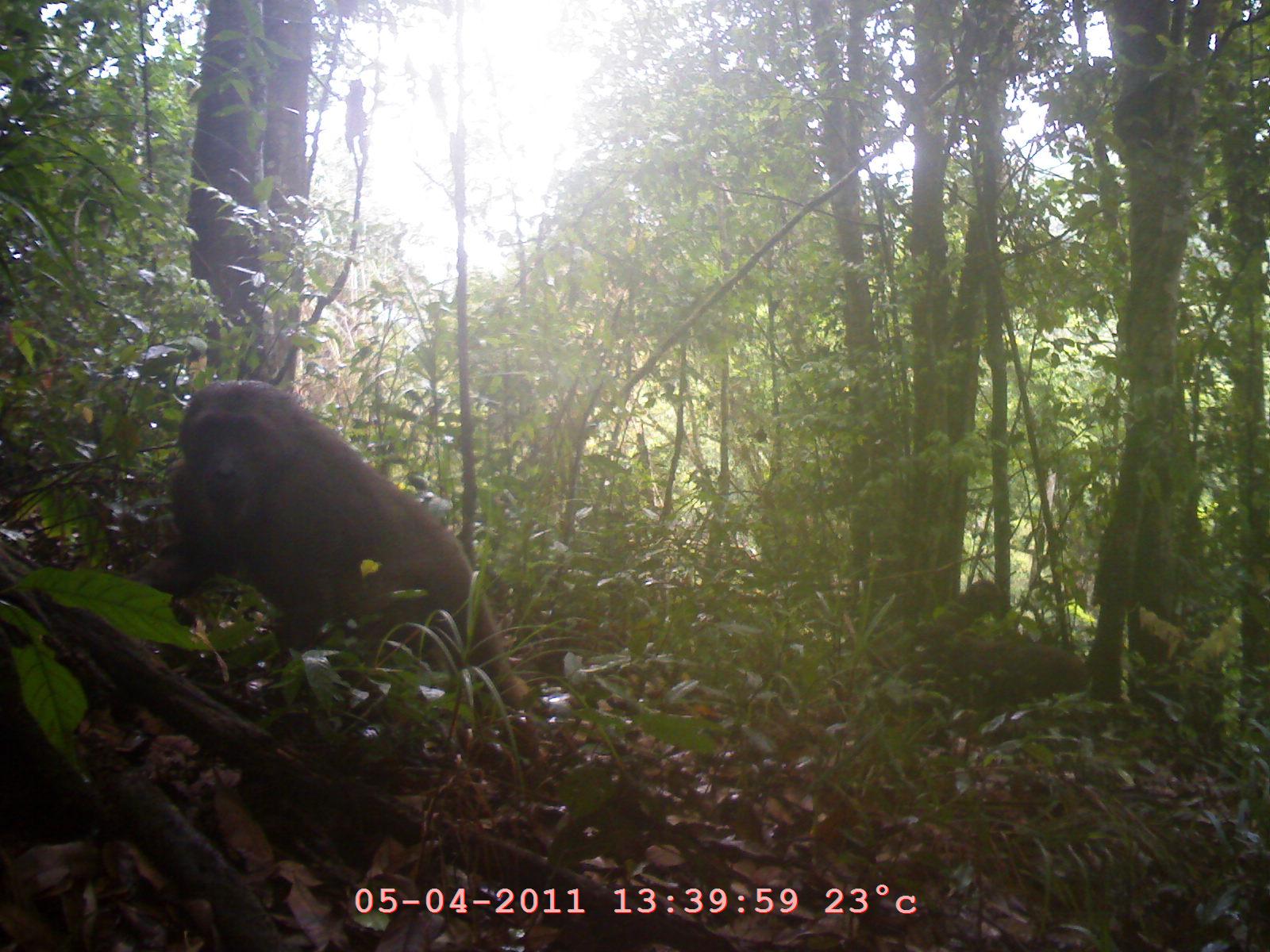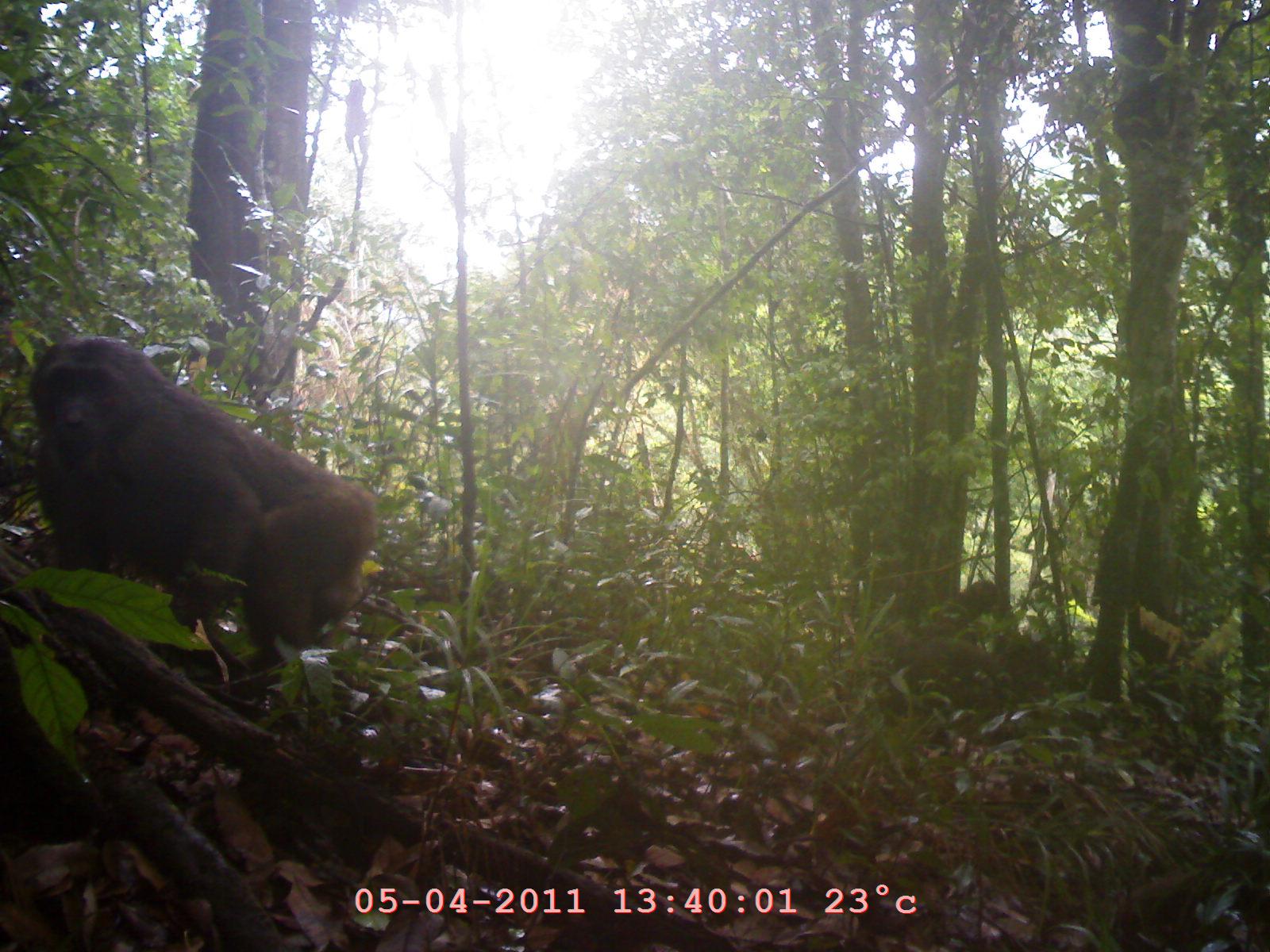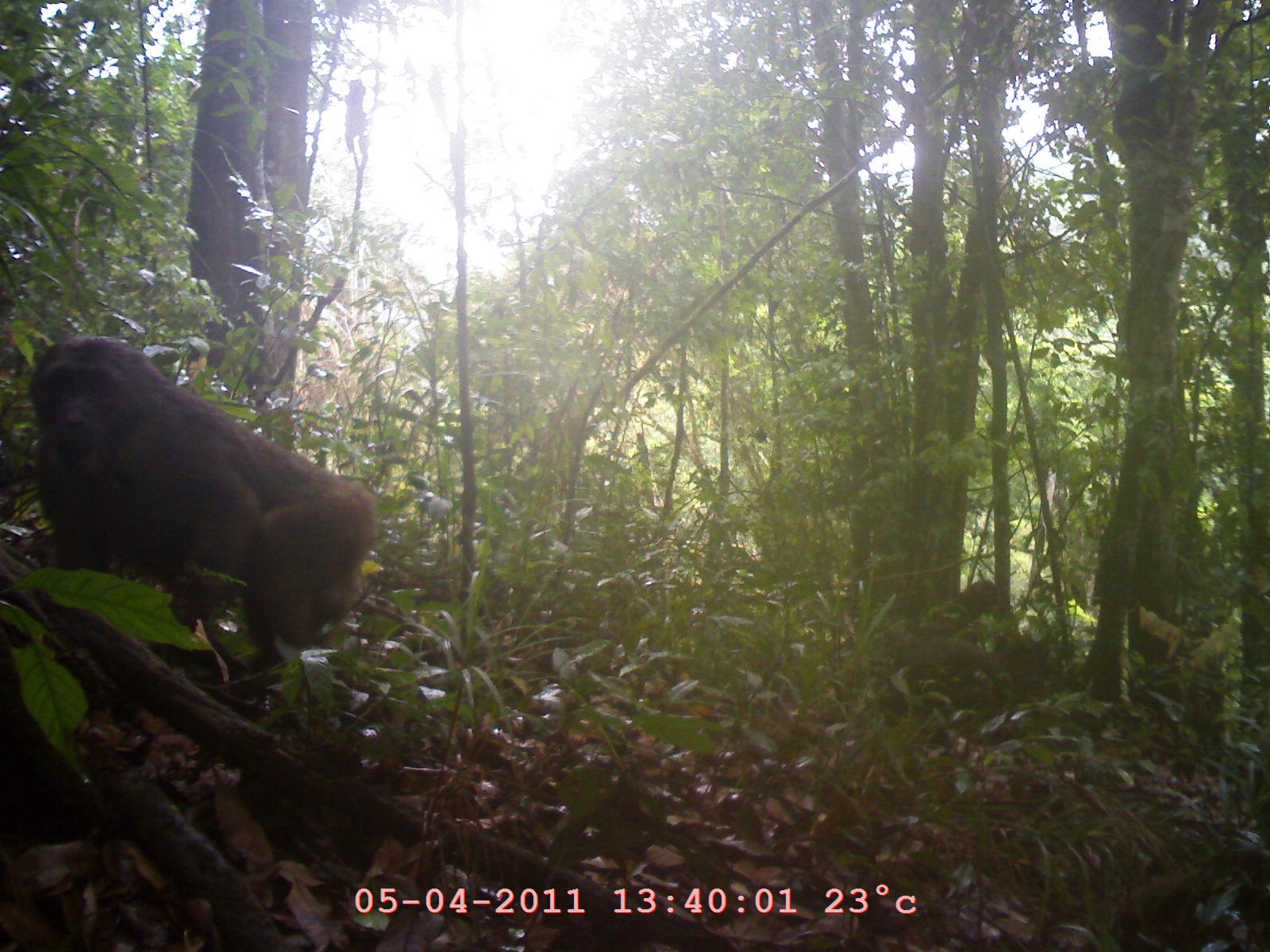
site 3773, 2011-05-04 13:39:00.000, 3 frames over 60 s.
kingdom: Animalia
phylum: Chordata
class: Mammalia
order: Primates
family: Cercopithecidae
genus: Macaca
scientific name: Macaca arctoides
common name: stump-tailed macaque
Macaca arctoides (stump-tailed macaque), count 2, age adult.